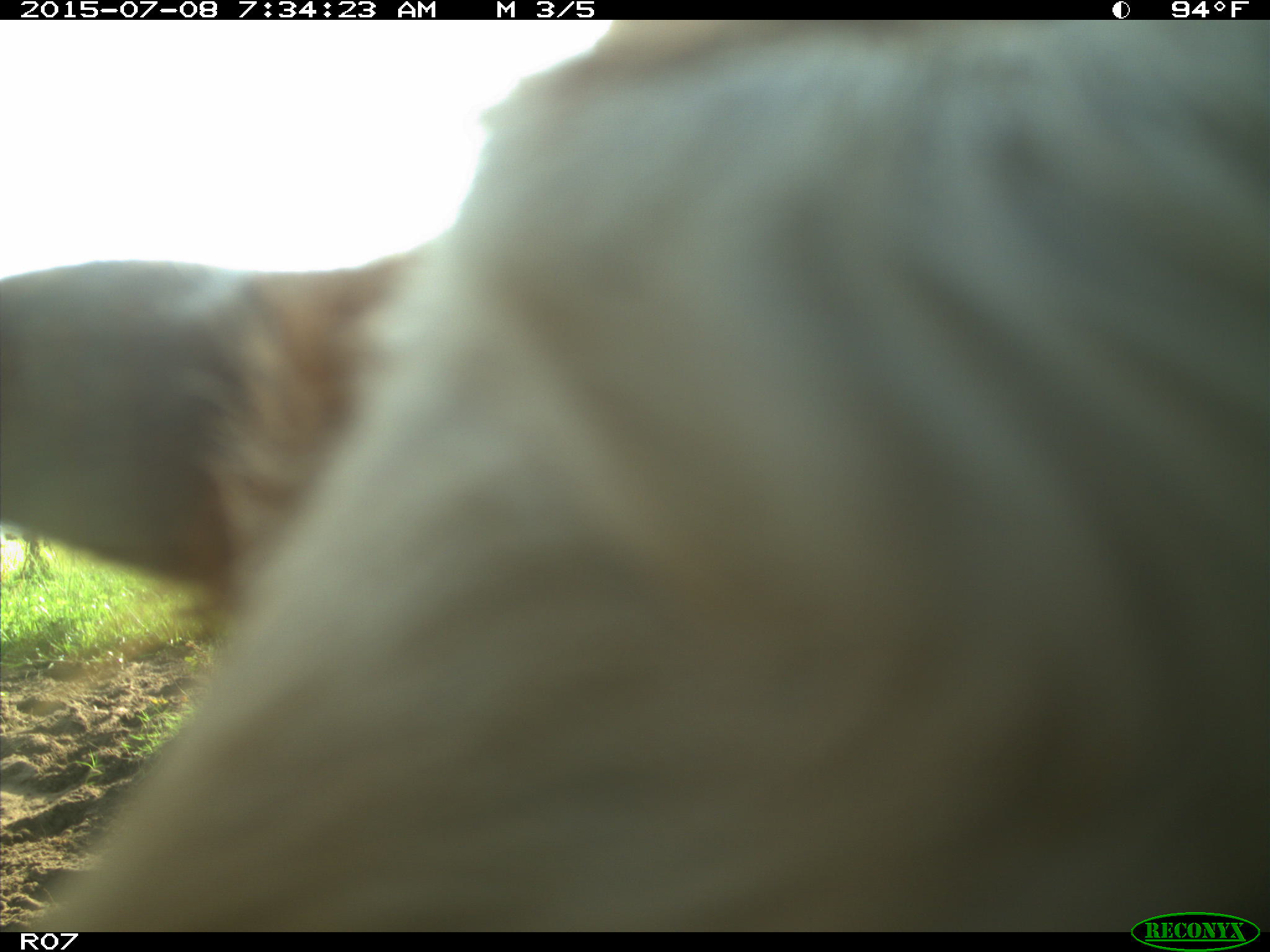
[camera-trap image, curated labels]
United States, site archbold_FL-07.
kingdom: Animalia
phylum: Chordata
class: Mammalia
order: Artiodactyla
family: Bovidae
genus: Bos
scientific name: Bos taurus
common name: domestic cow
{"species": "Bos taurus (domestic cow)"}